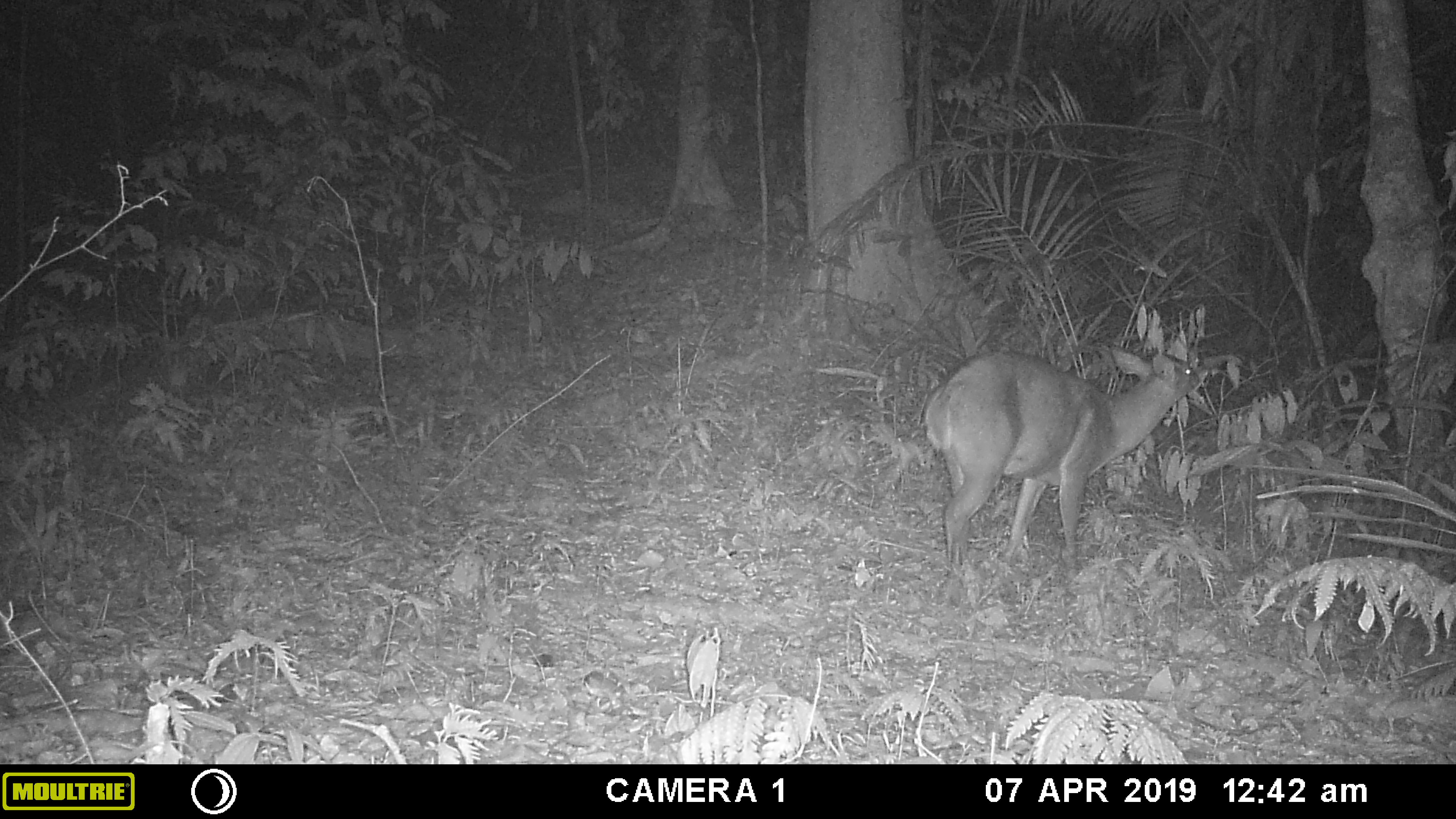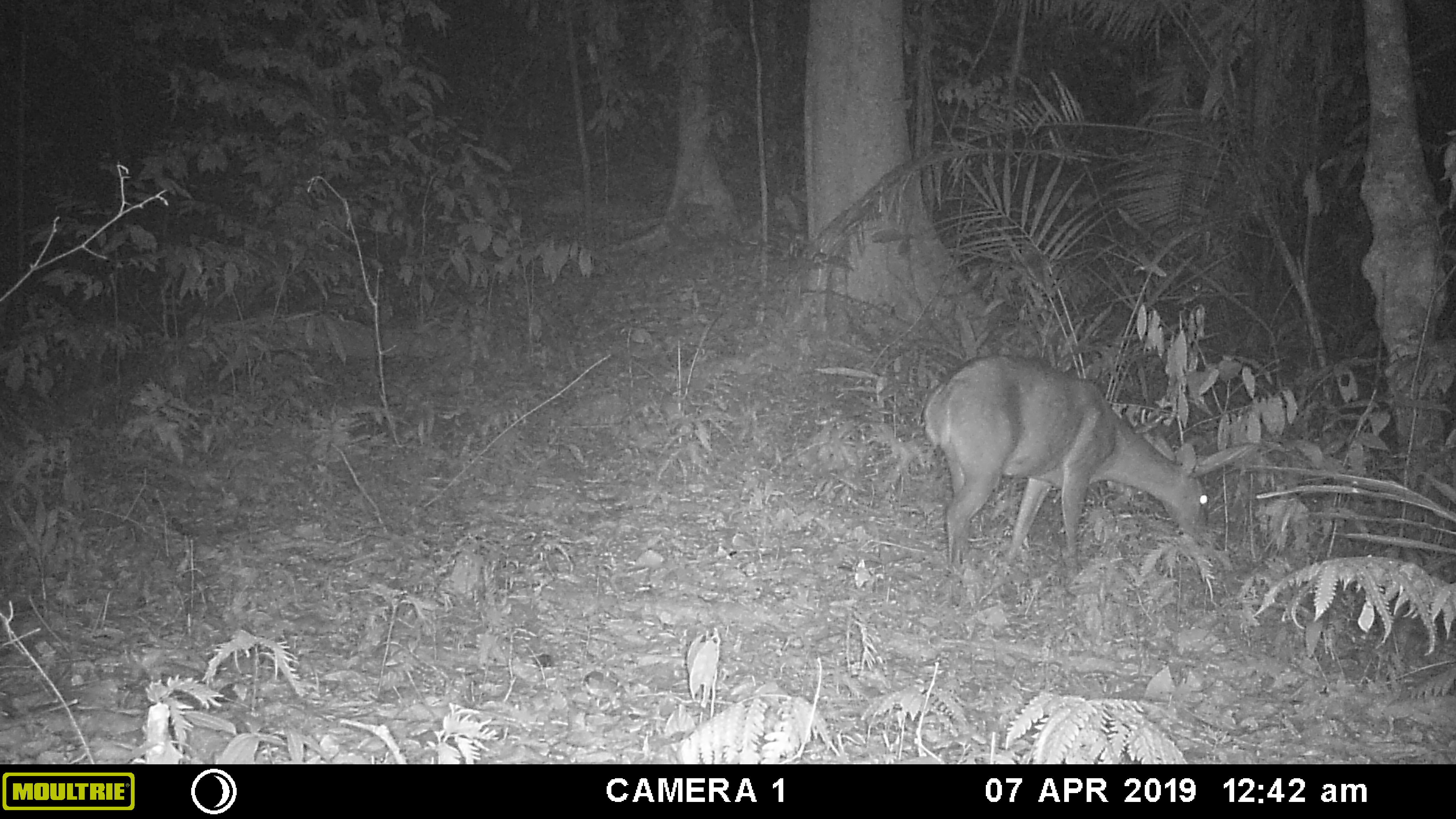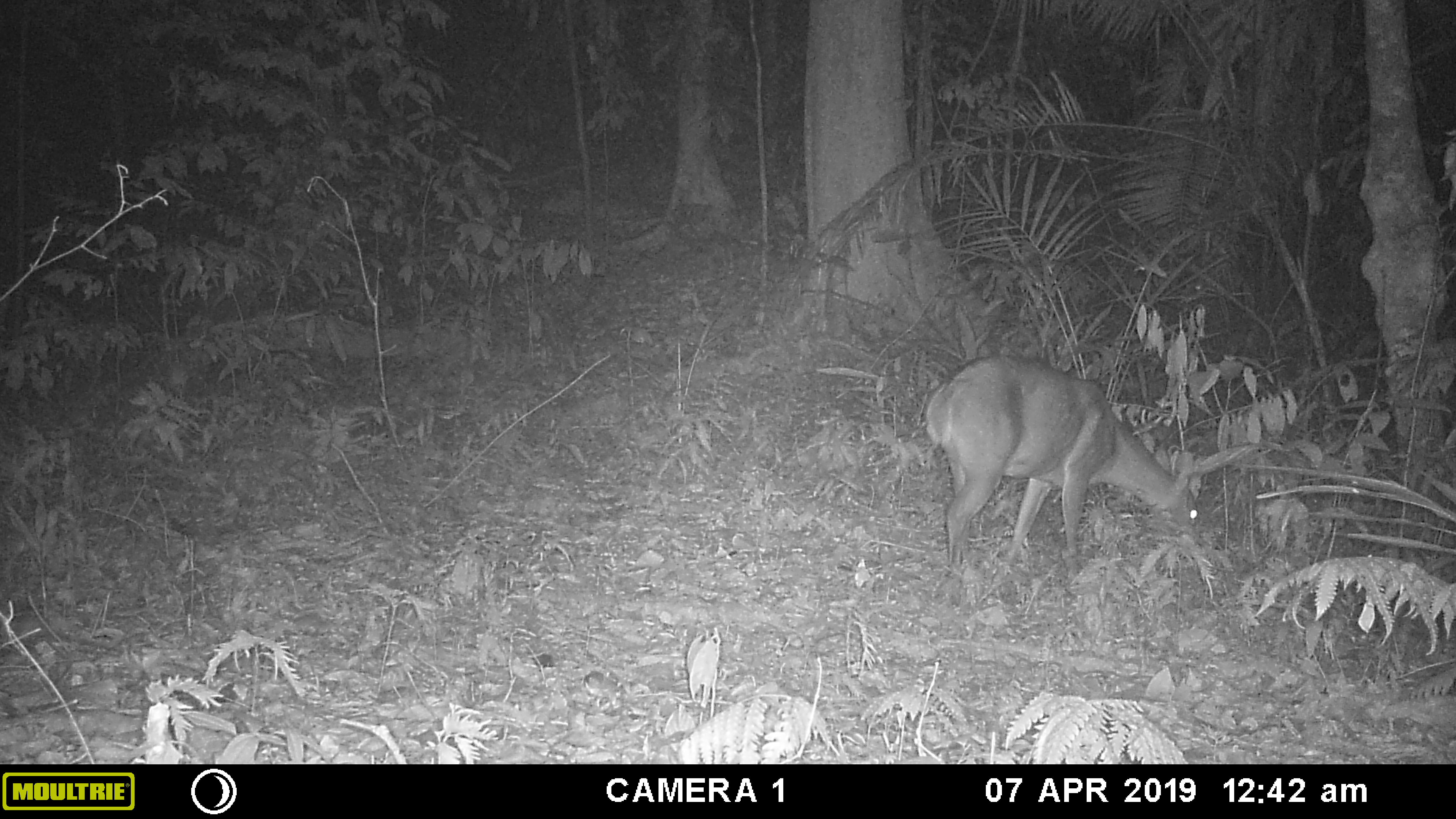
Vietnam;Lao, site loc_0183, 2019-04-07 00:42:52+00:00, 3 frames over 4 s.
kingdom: Animalia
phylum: Chordata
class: Mammalia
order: Artiodactyla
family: Cervidae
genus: Muntiacus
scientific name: Muntiacus vuquangensis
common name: large-antlered muntjac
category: large antlered muntjac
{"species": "large antlered muntjac (large-antlered muntjac) (Muntiacus vuquangensis)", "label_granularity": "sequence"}